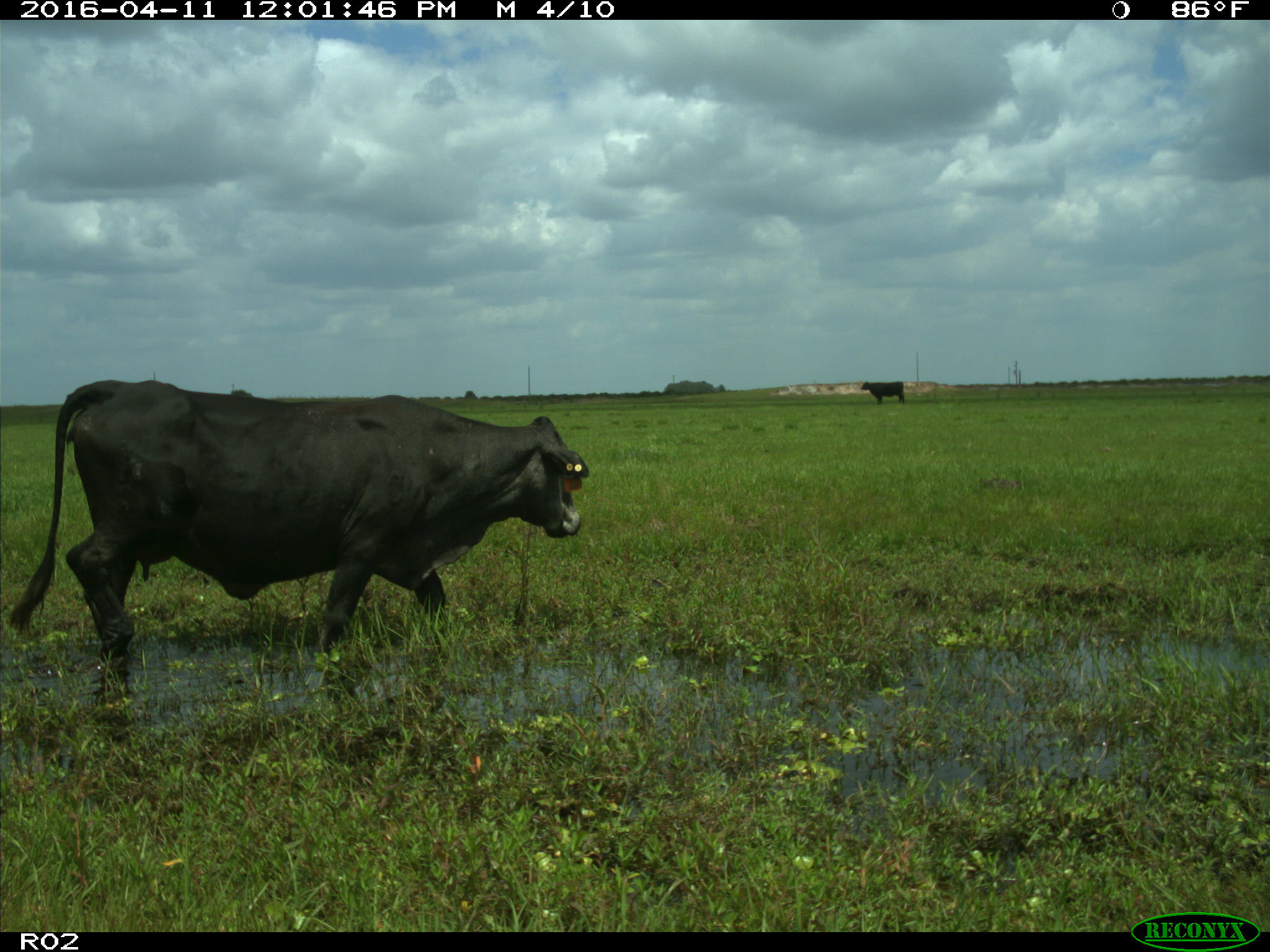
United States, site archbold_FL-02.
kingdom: Animalia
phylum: Chordata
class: Mammalia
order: Artiodactyla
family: Bovidae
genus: Bos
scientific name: Bos taurus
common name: domestic cow